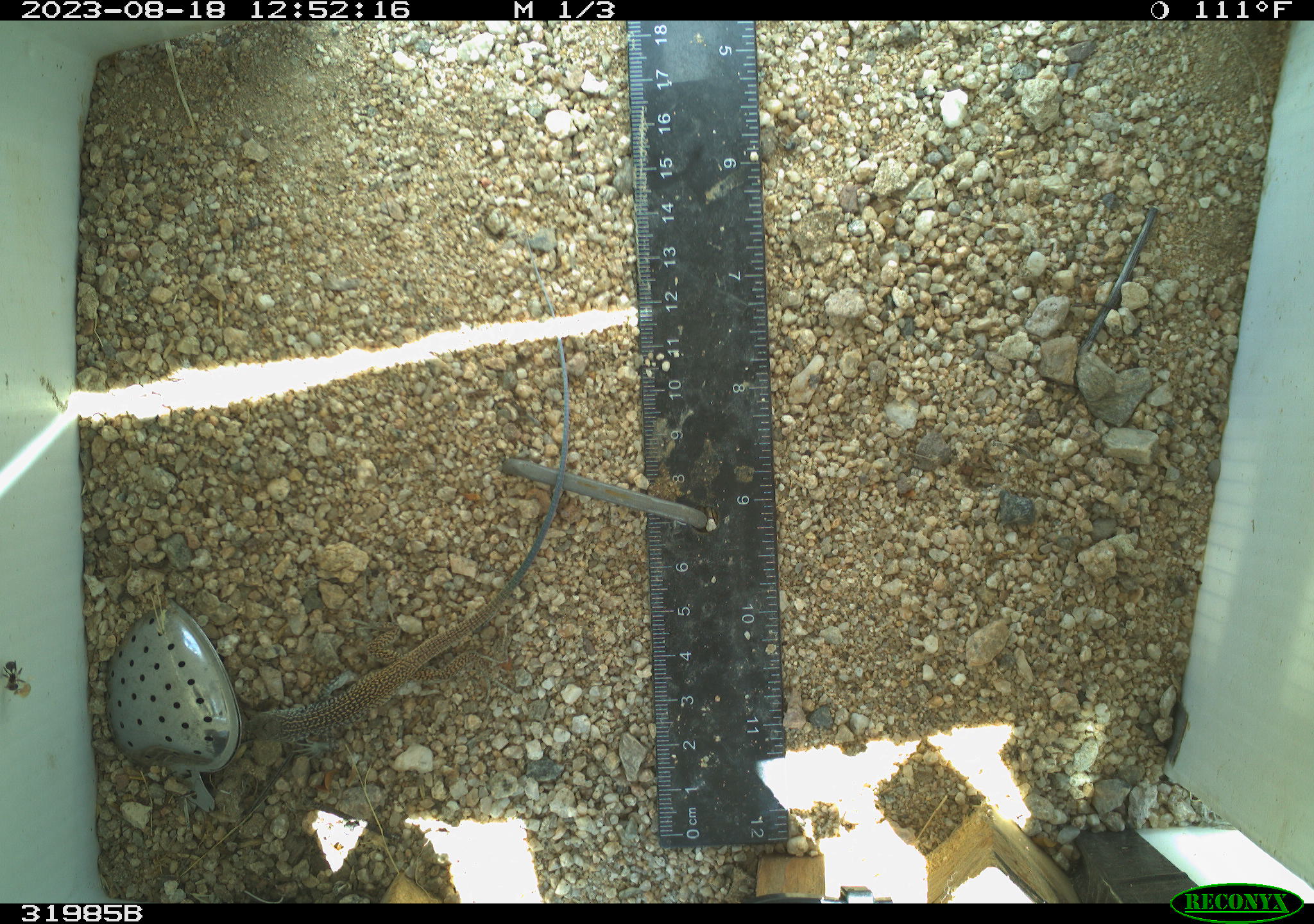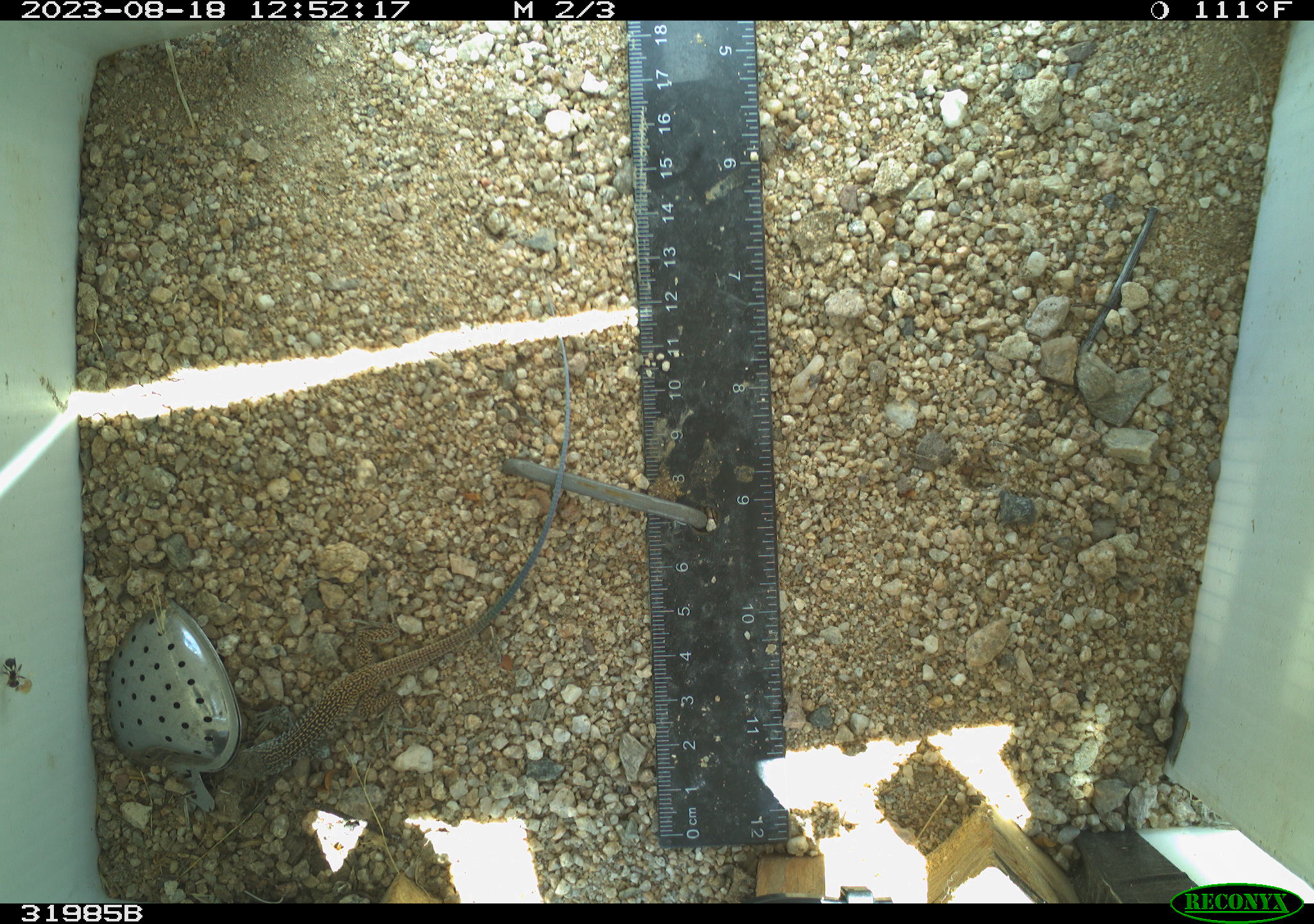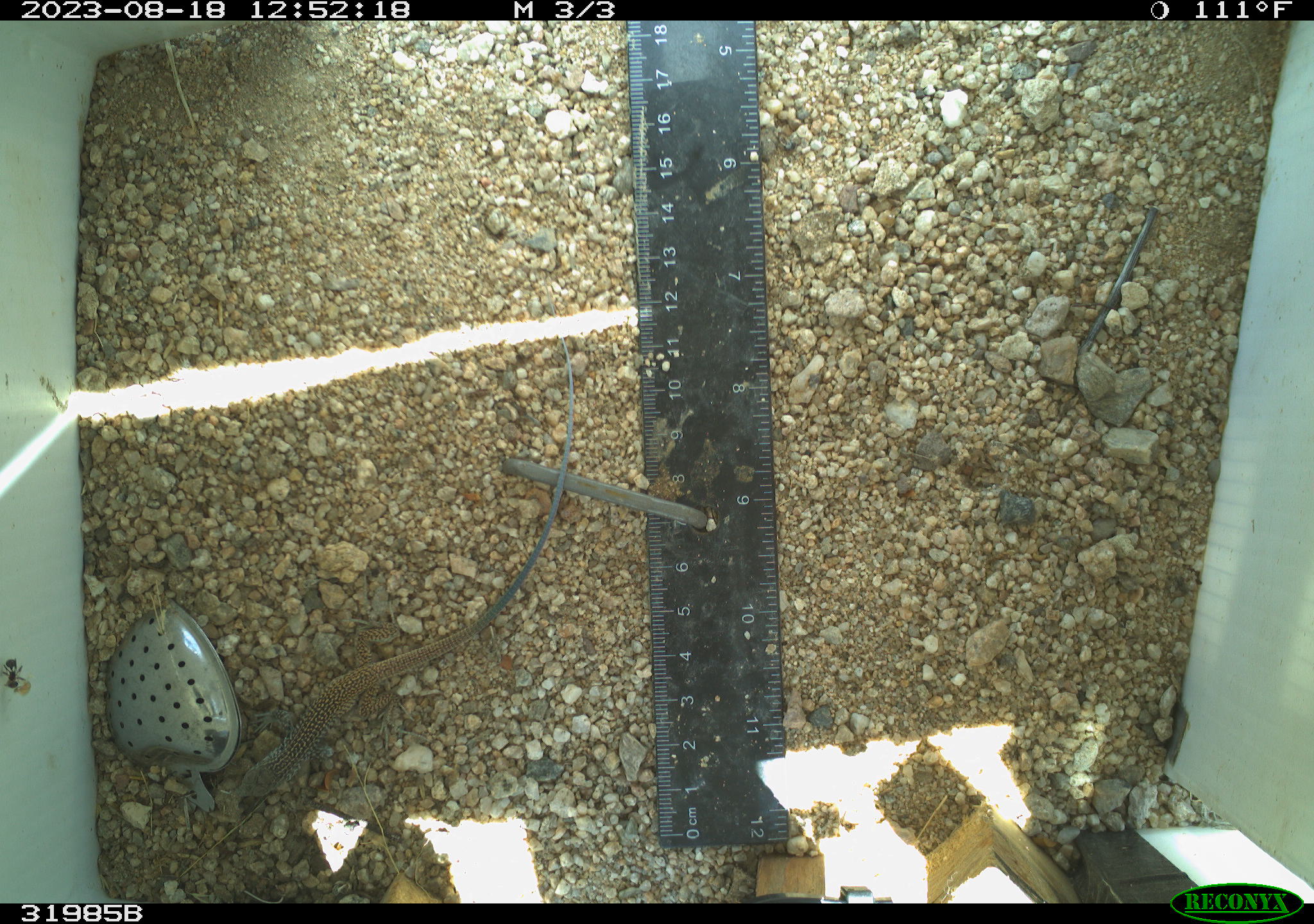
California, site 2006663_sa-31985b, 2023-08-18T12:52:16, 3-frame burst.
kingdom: Animalia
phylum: Chordata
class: Reptilia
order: Squamata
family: Teiidae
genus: Aspidoscelis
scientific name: Aspidoscelis tigris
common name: western whiptail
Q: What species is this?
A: Western whiptail (Aspidoscelis tigris).